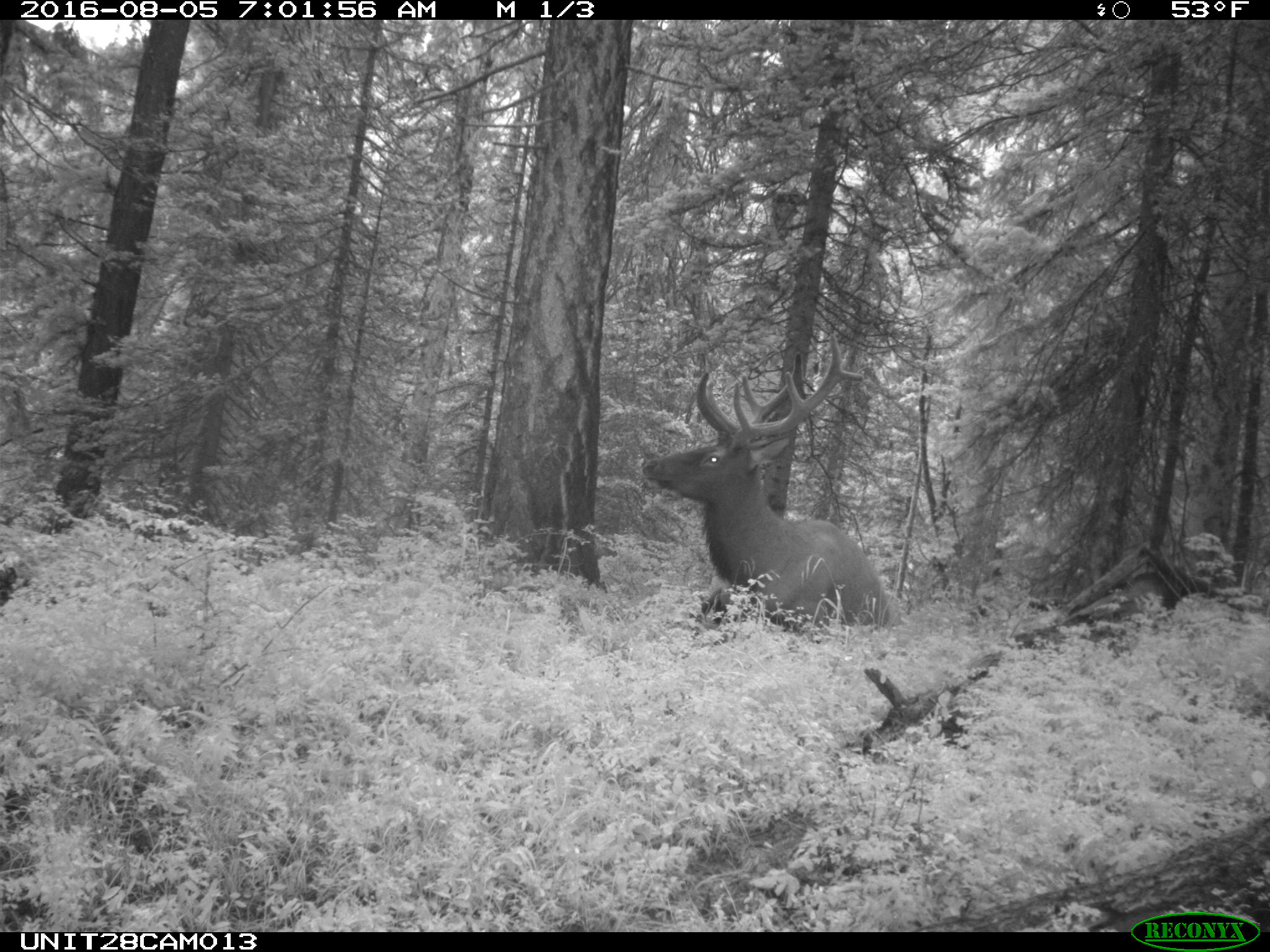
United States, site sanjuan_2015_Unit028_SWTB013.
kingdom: Animalia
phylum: Chordata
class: Mammalia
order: Artiodactyla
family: Cervidae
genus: Cervus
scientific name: Cervus elaphus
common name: red deer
Cervus elaphus (red deer).